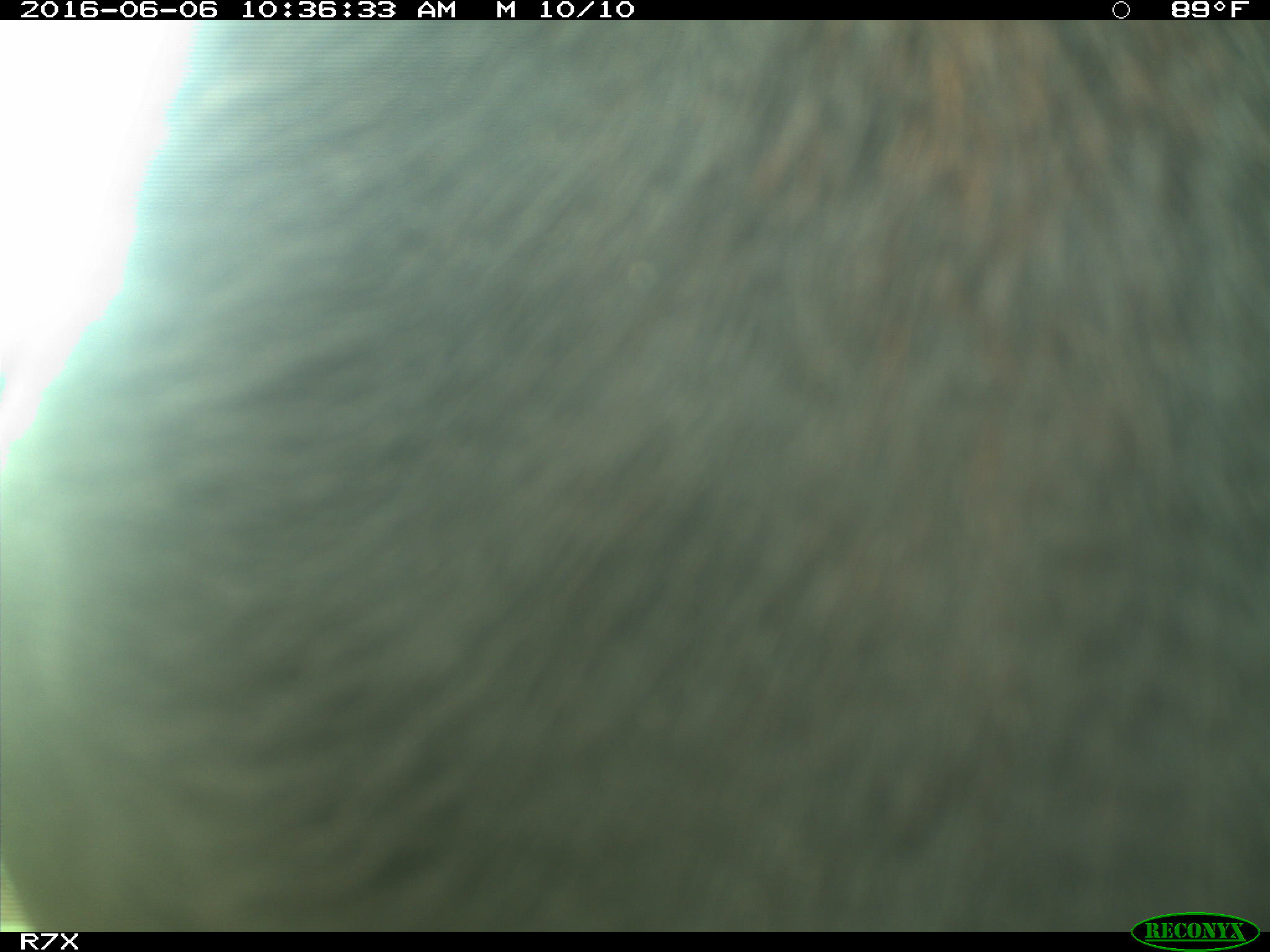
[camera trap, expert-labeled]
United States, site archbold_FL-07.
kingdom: Animalia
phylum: Chordata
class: Mammalia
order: Artiodactyla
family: Bovidae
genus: Bos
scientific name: Bos taurus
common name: domestic cow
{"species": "Bos taurus (domestic cow)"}